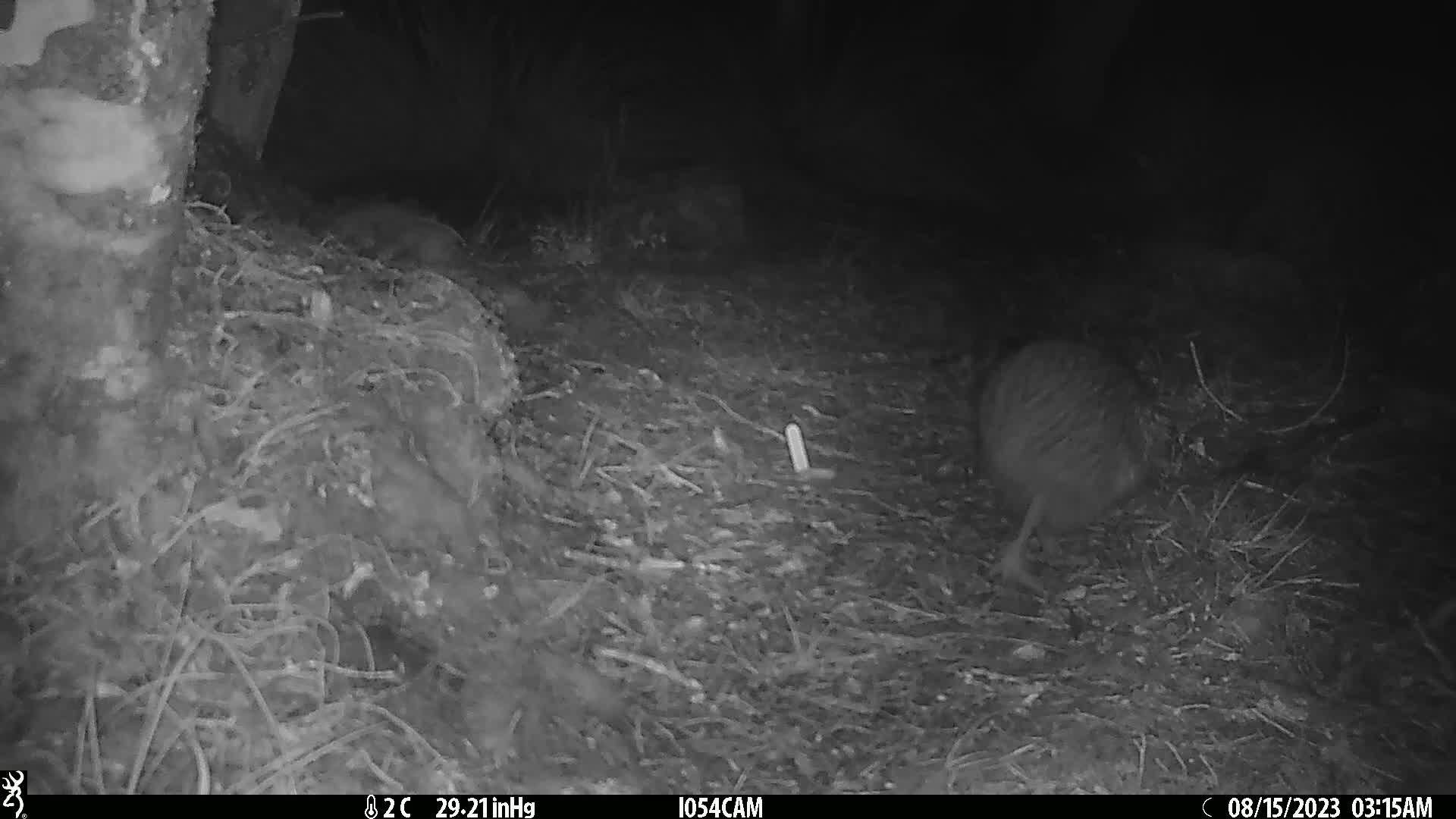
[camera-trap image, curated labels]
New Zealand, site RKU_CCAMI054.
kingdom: Animalia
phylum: Chordata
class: Aves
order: Apterygiformes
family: Apterygidae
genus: Apteryx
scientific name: Apteryx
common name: kiwi